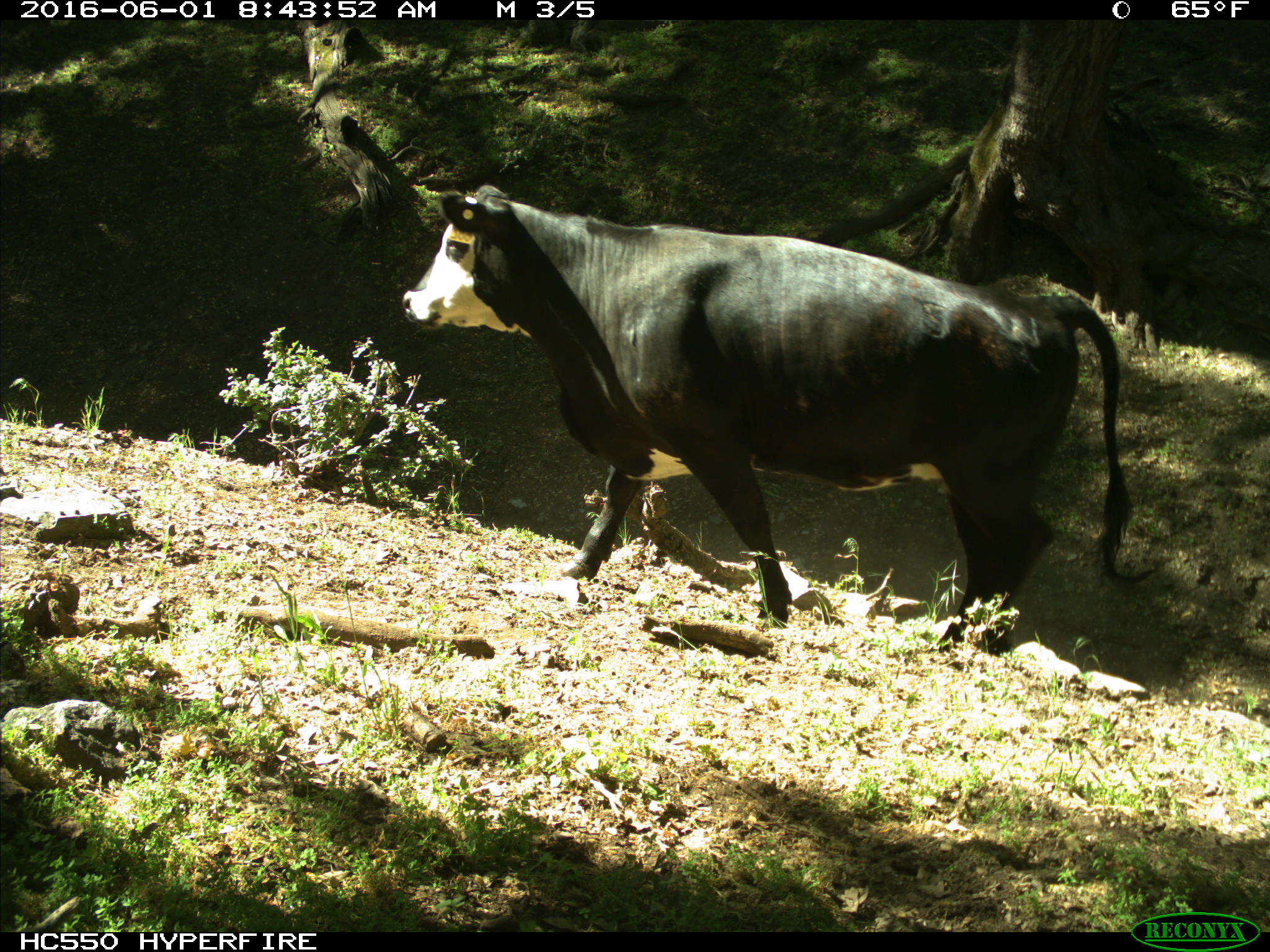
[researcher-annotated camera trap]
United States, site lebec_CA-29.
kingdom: Animalia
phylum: Chordata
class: Mammalia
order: Artiodactyla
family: Bovidae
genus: Bos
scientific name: Bos taurus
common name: domestic cow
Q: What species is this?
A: Bos taurus (domestic cow).